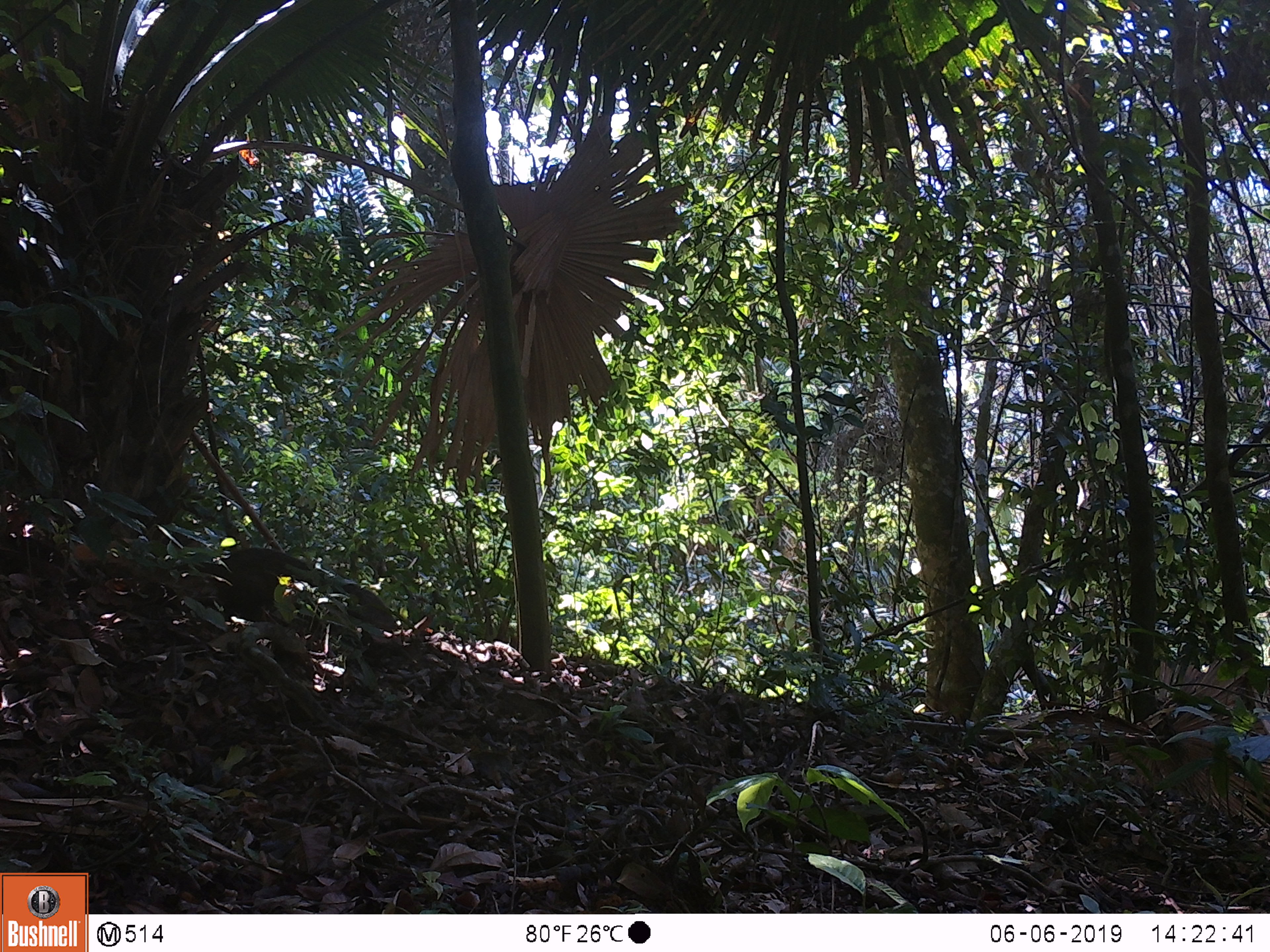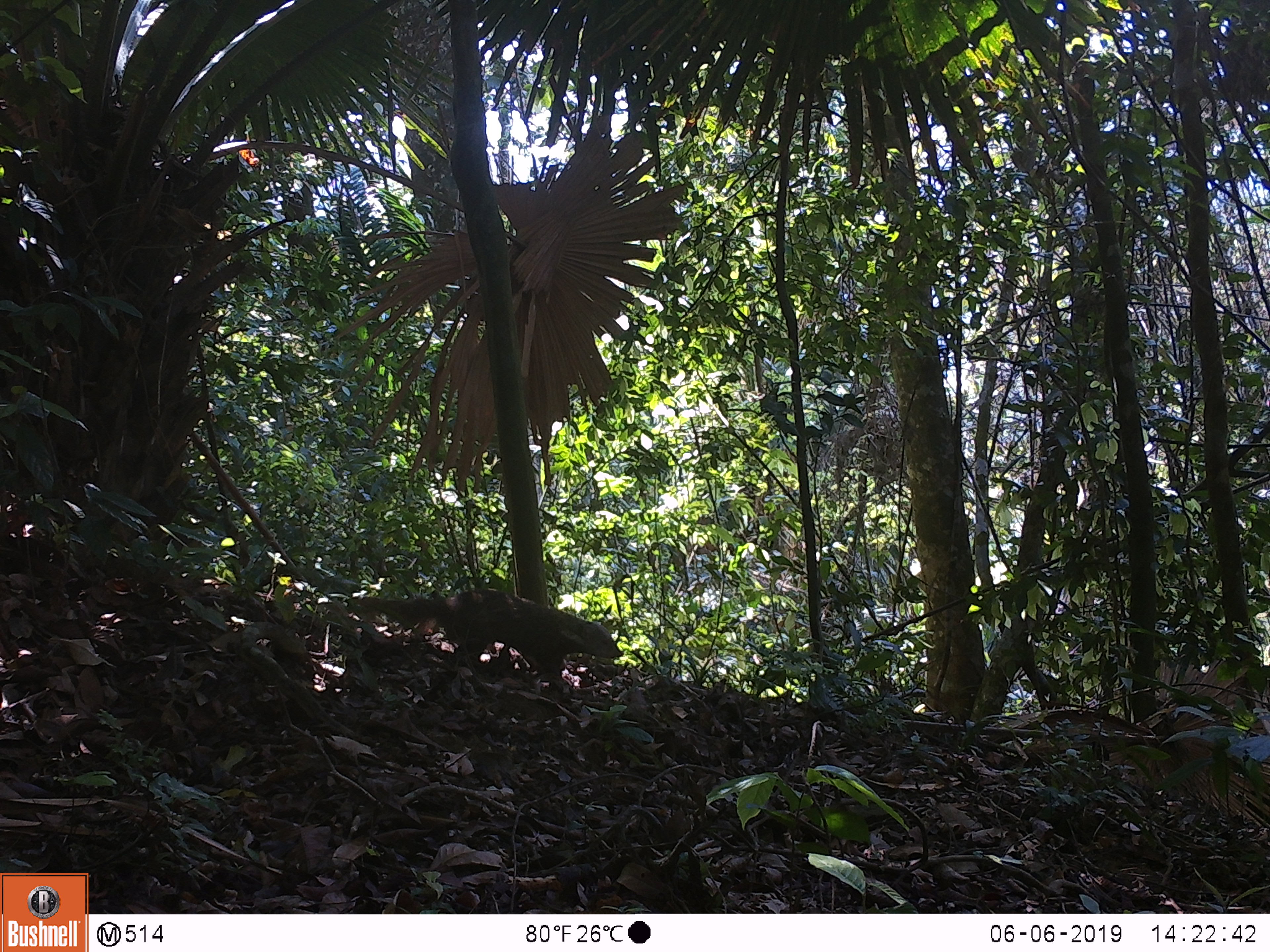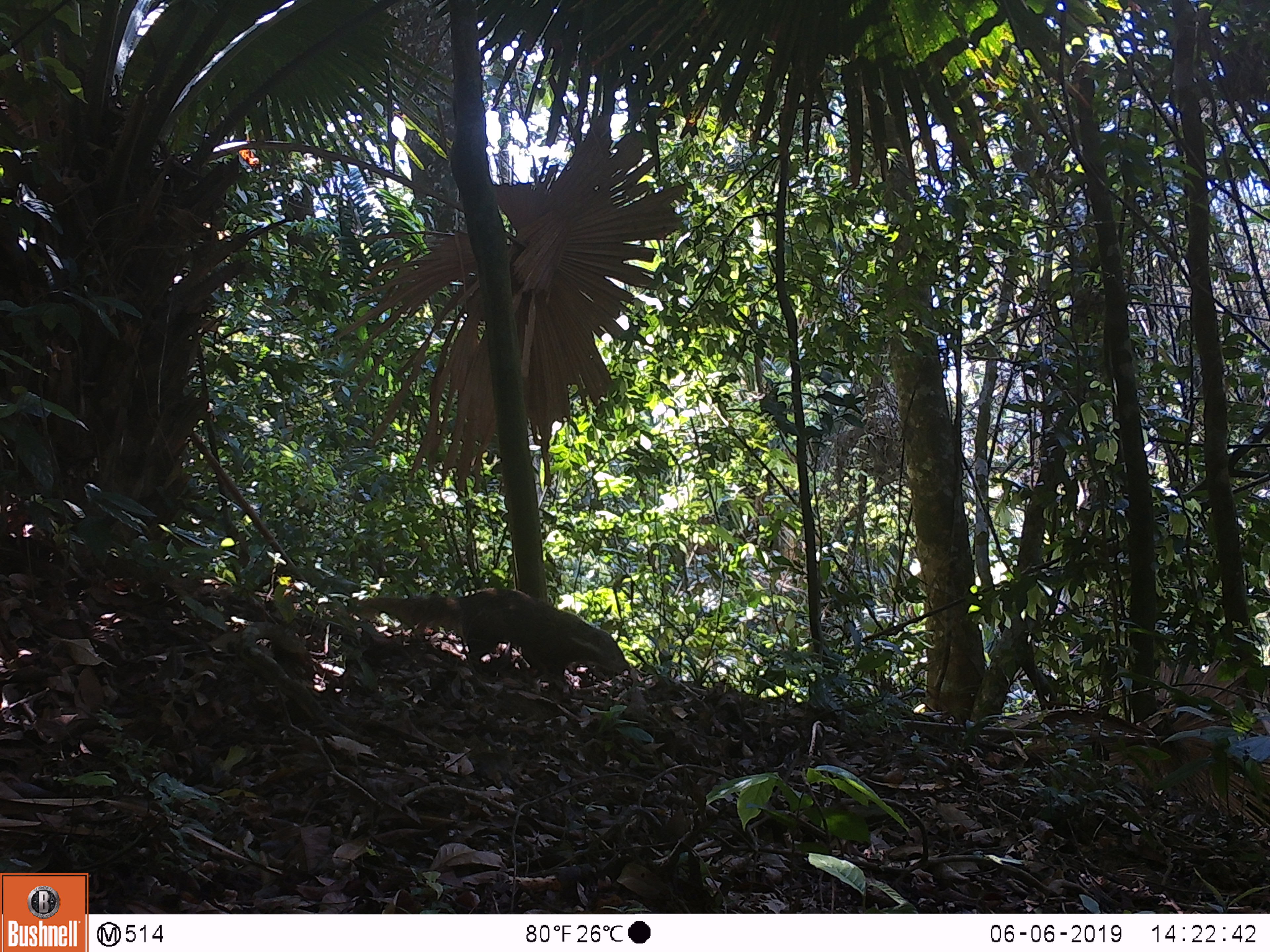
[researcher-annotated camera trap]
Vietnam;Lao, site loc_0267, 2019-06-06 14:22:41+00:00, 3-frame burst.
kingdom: Animalia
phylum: Chordata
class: Mammalia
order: Carnivora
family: Herpestidae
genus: Urva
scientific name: Urva urva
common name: crab-eating mongoose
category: crab eating mongoose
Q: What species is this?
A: Crab eating mongoose (crab-eating mongoose) (Urva urva).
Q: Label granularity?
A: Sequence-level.